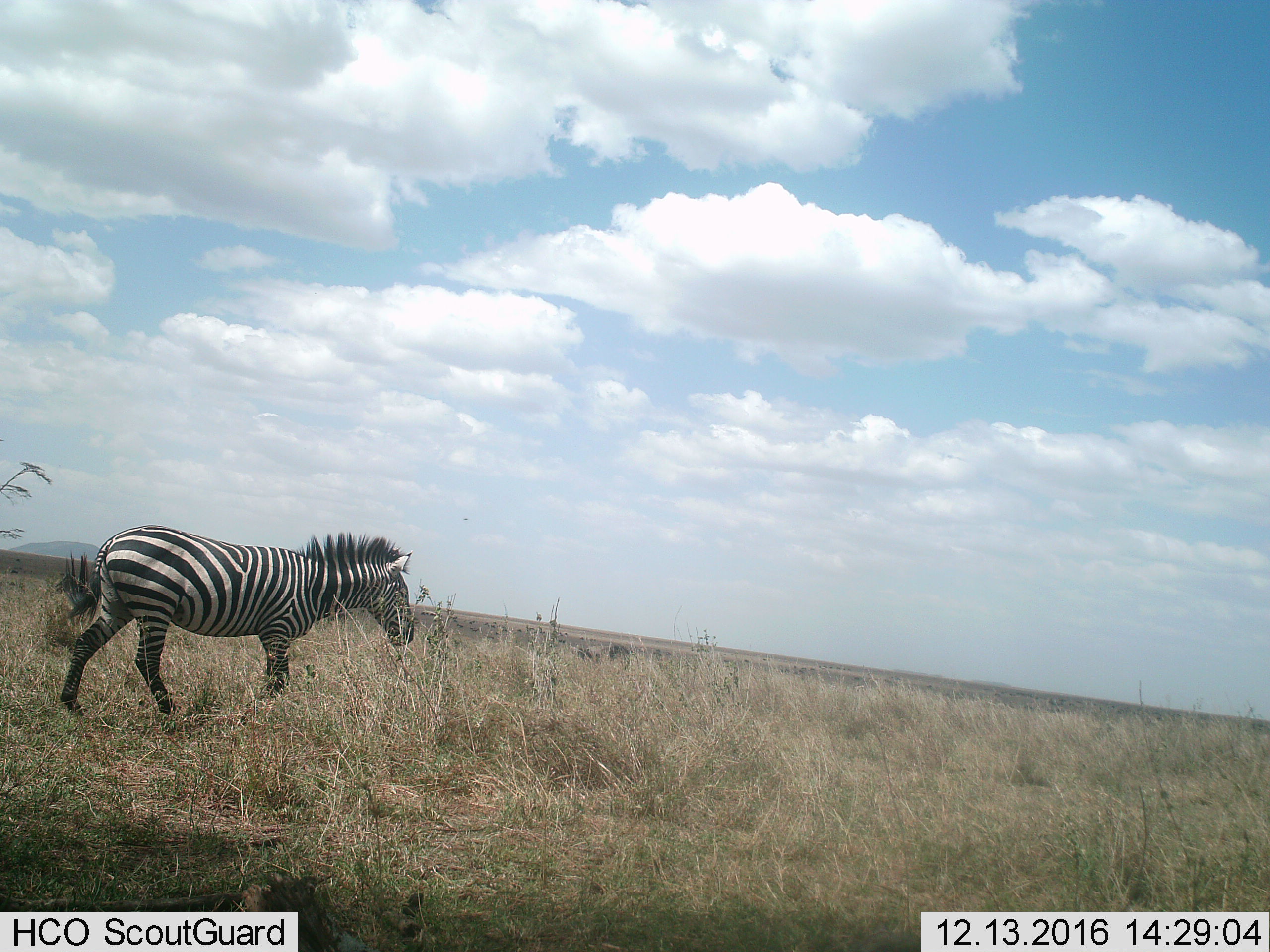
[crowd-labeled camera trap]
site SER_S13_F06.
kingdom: Animalia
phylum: Chordata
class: Mammalia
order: Perissodactyla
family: Equidae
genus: Equus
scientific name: Equus quagga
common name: plains zebra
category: zebraplains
Zebraplains (plains zebra) (Equus quagga), count 1. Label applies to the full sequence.